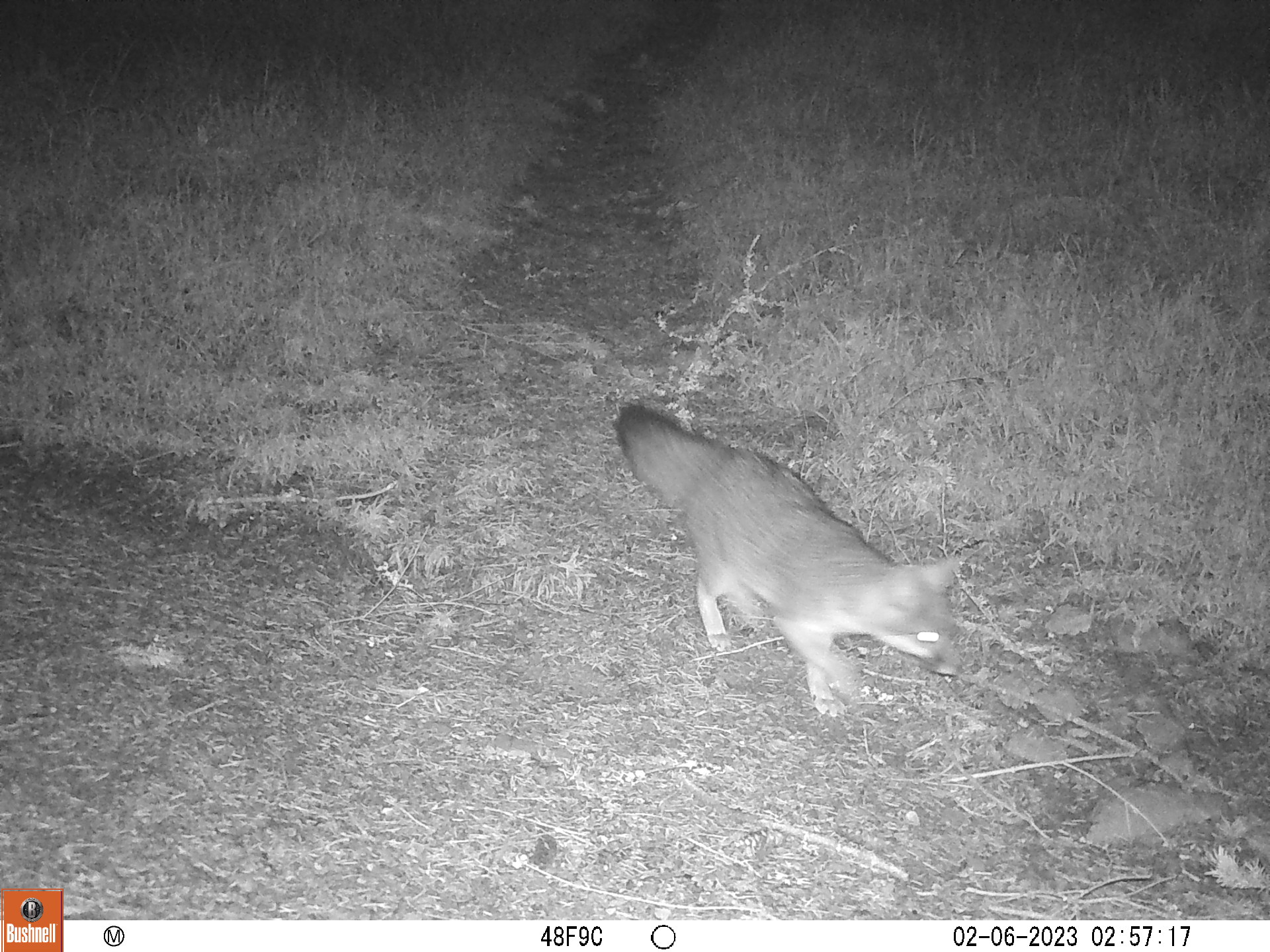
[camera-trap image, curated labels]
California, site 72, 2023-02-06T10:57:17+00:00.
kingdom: Animalia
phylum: Chordata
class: Mammalia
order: Carnivora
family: Canidae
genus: Urocyon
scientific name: Urocyon cinereoargenteus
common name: gray fox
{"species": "gray fox (Urocyon cinereoargenteus)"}